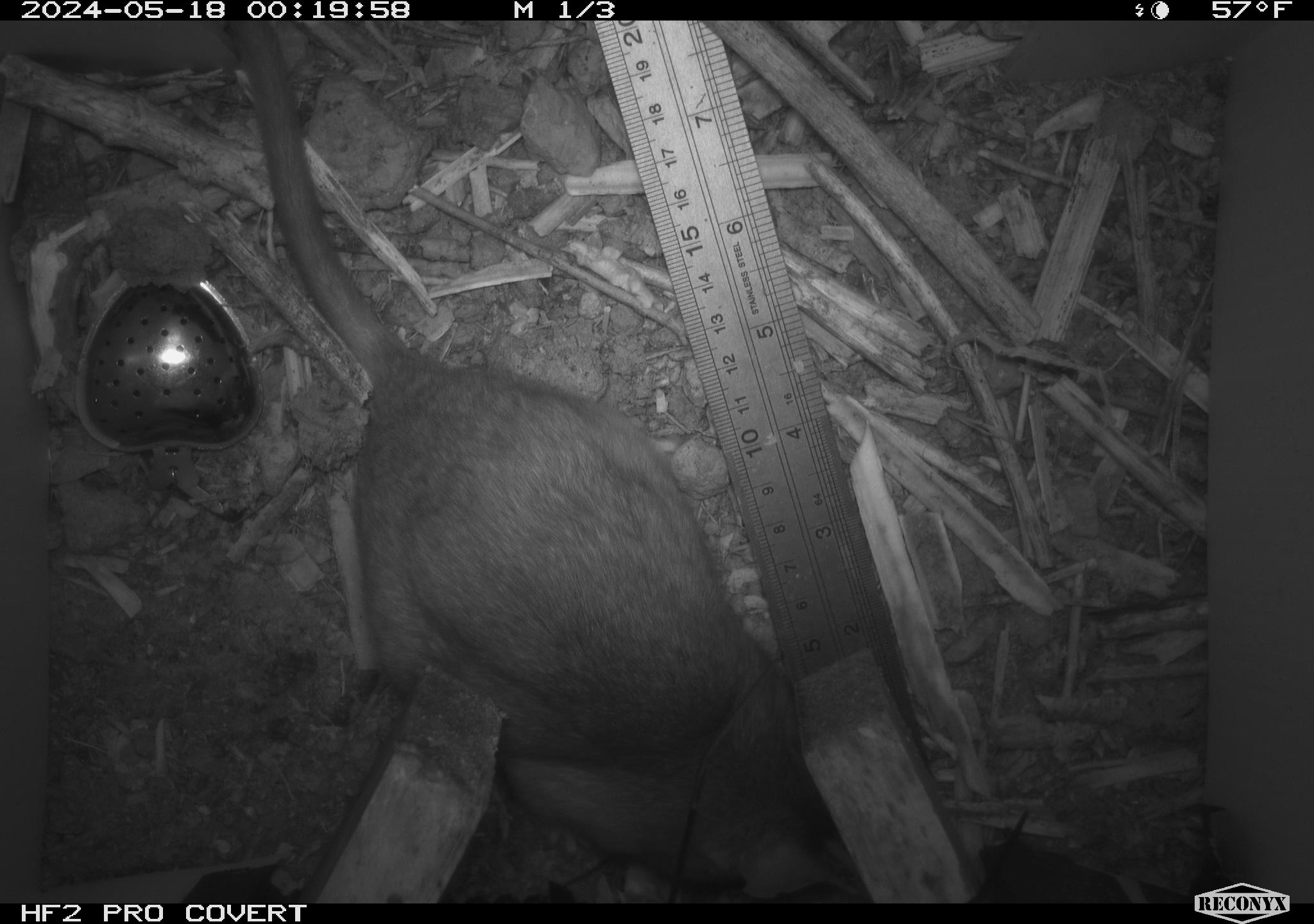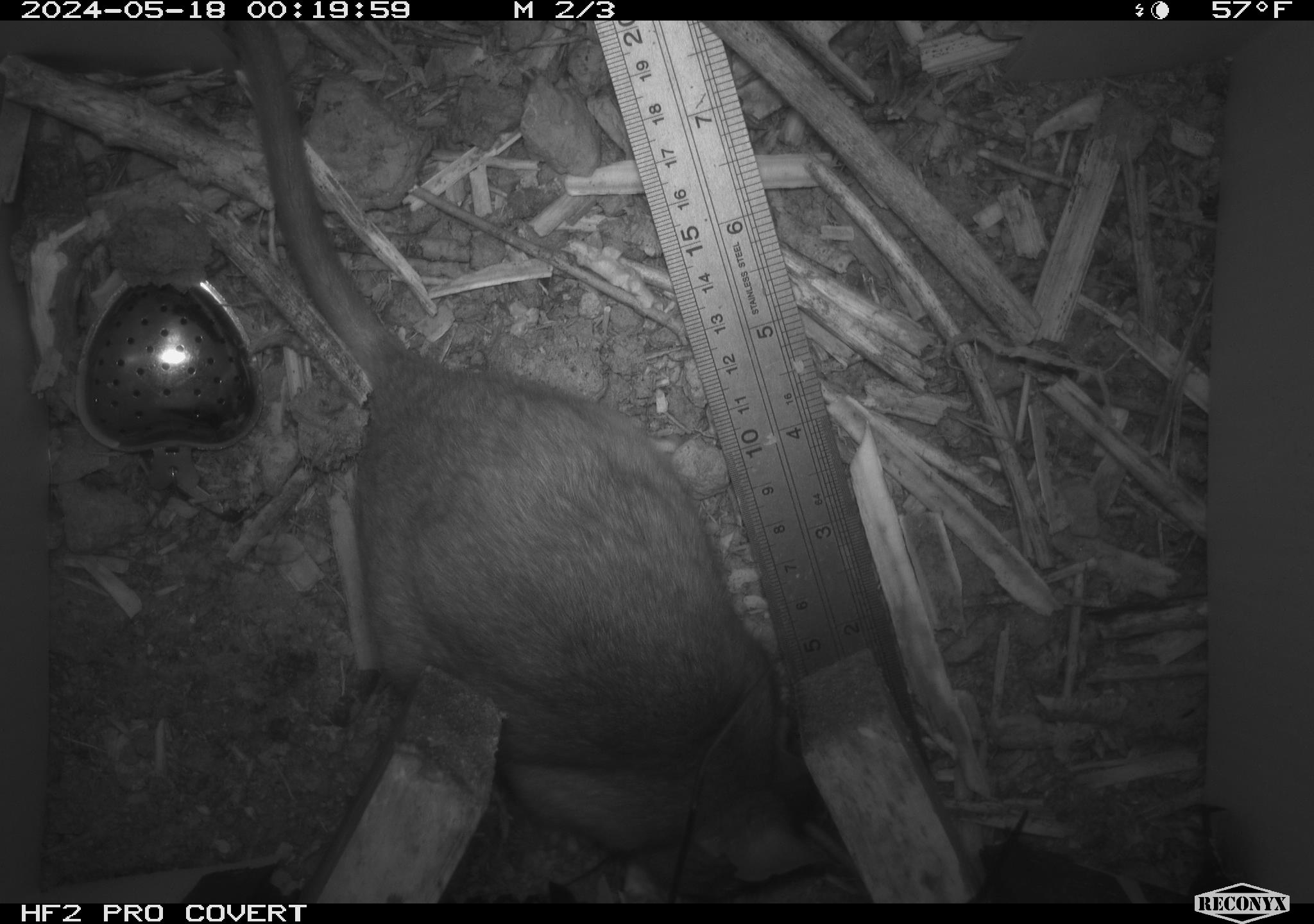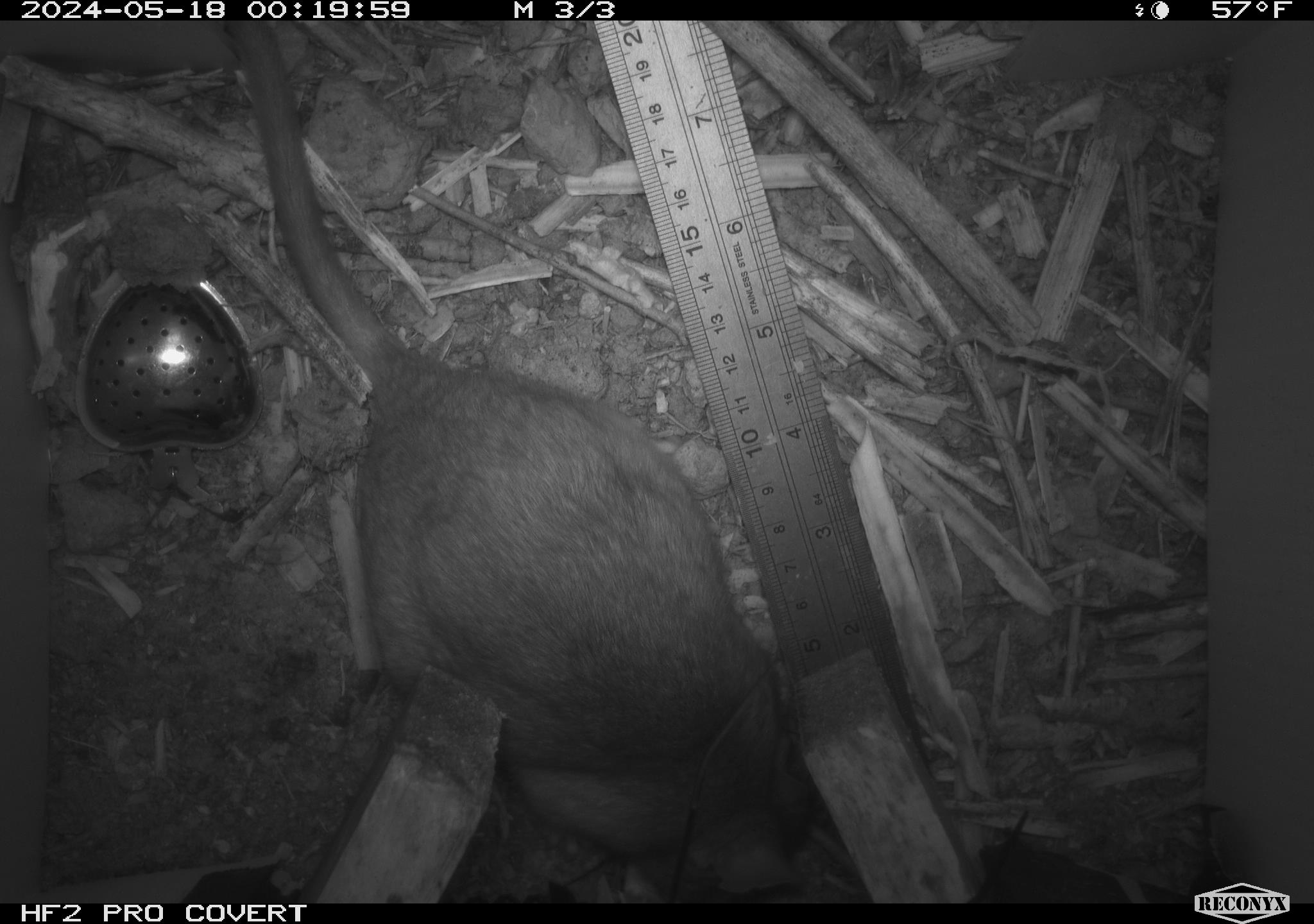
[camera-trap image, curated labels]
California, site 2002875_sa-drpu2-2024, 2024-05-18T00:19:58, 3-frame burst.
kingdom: Animalia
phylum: Chordata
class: Mammalia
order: Rodentia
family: Cricetidae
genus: Neotoma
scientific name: Neotoma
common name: pack rat or woodrat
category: neotoma species